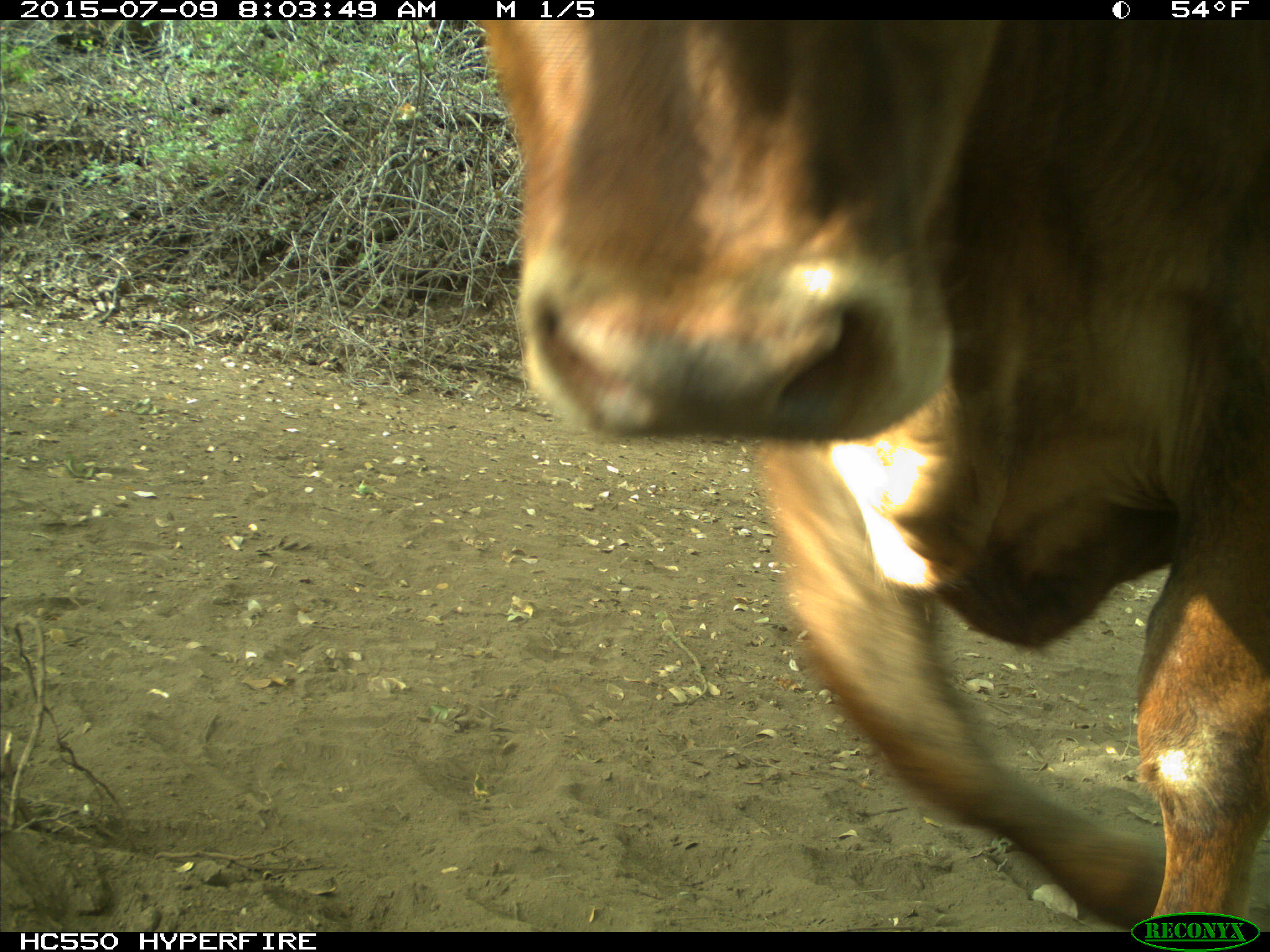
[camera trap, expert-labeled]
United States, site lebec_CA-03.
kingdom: Animalia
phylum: Chordata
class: Mammalia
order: Artiodactyla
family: Bovidae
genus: Bos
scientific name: Bos taurus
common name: domestic cow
Bos taurus (domestic cow).